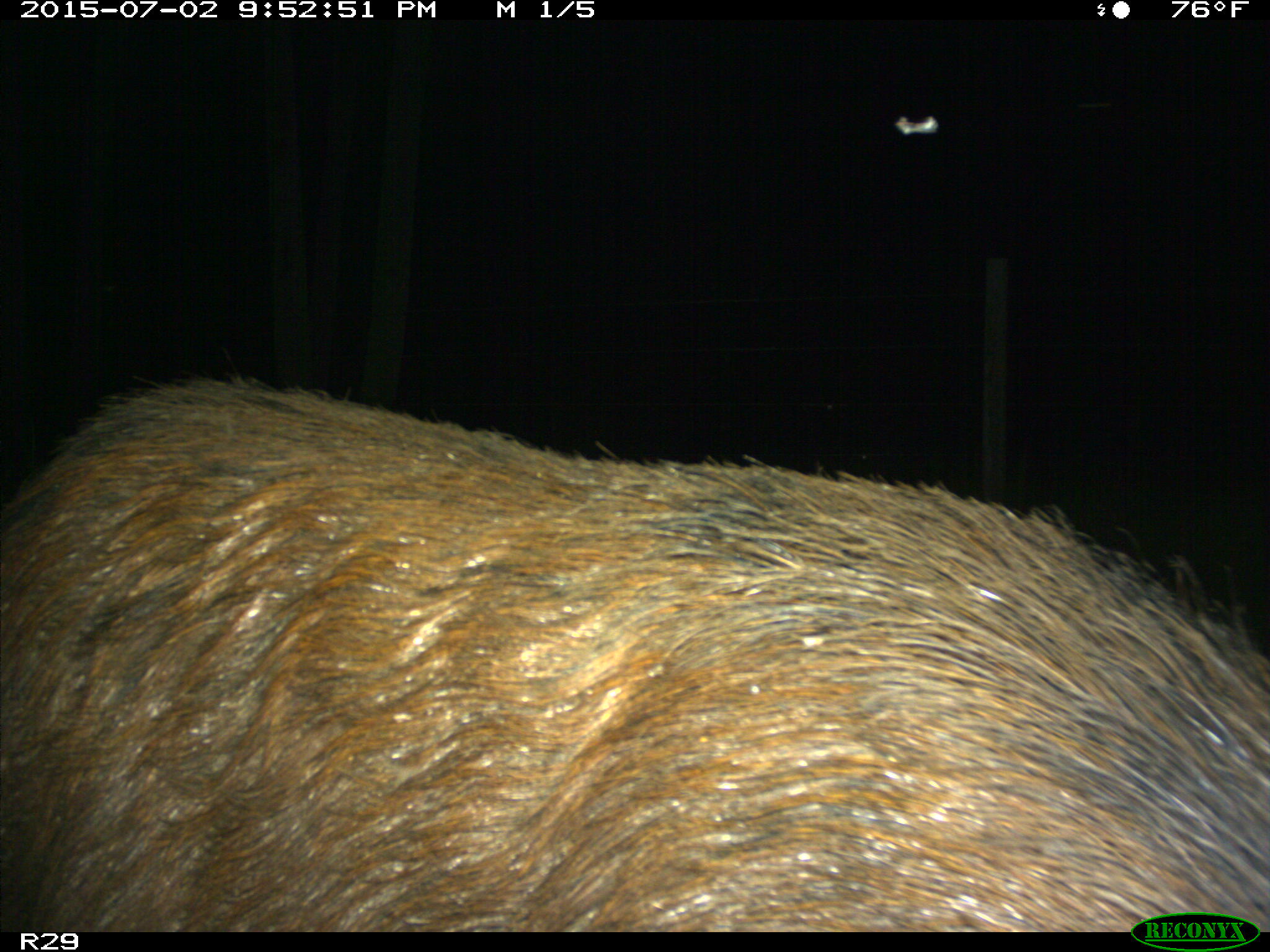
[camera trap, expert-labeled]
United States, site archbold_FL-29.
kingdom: Animalia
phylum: Chordata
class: Mammalia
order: Artiodactyla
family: Suidae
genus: Sus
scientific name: Sus scrofa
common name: wild boar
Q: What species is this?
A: Sus scrofa (wild boar).